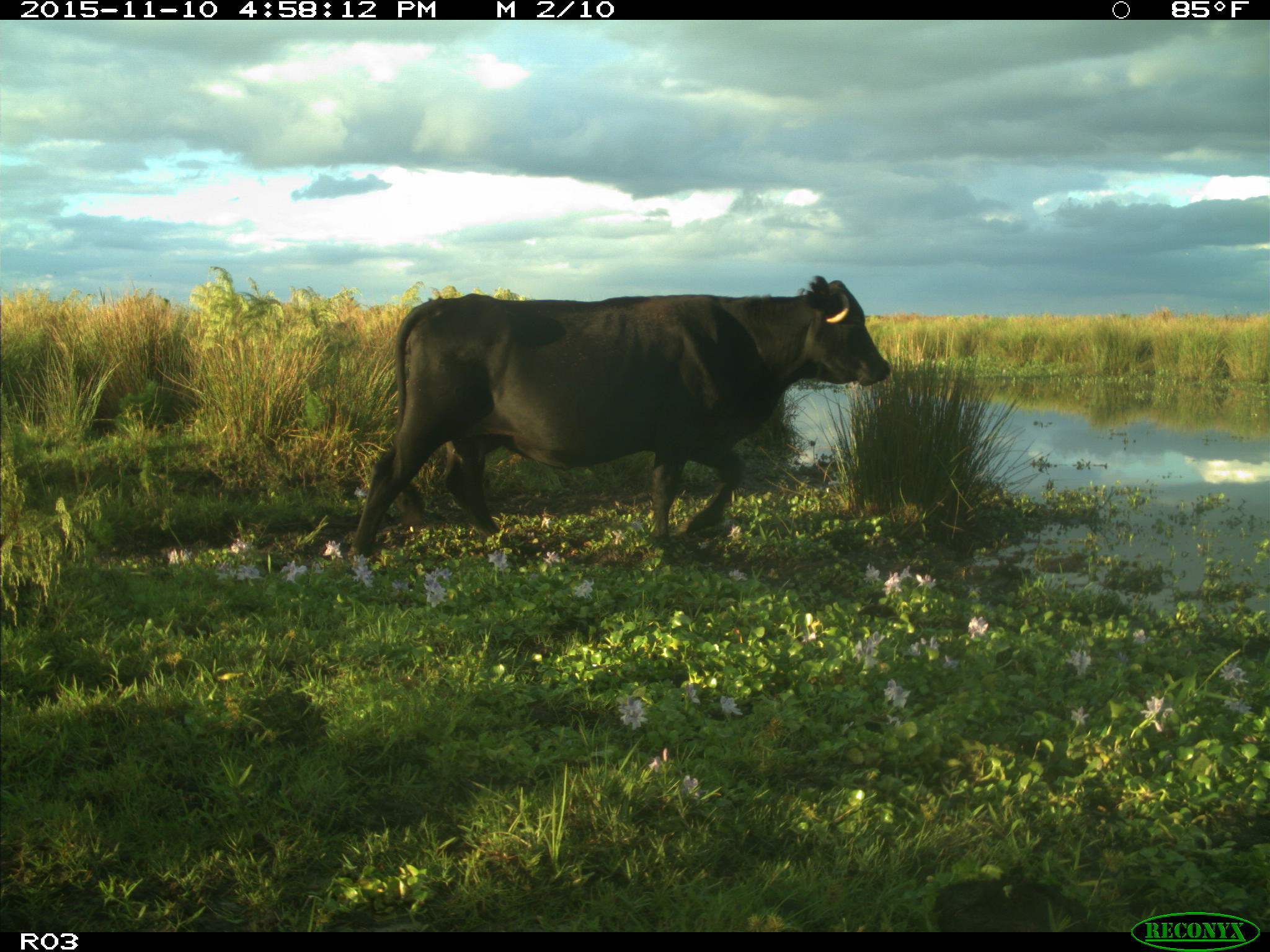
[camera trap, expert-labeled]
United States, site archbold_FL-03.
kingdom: Animalia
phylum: Chordata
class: Mammalia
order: Artiodactyla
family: Bovidae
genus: Bos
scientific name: Bos taurus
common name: domestic cow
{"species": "Bos taurus (domestic cow)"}